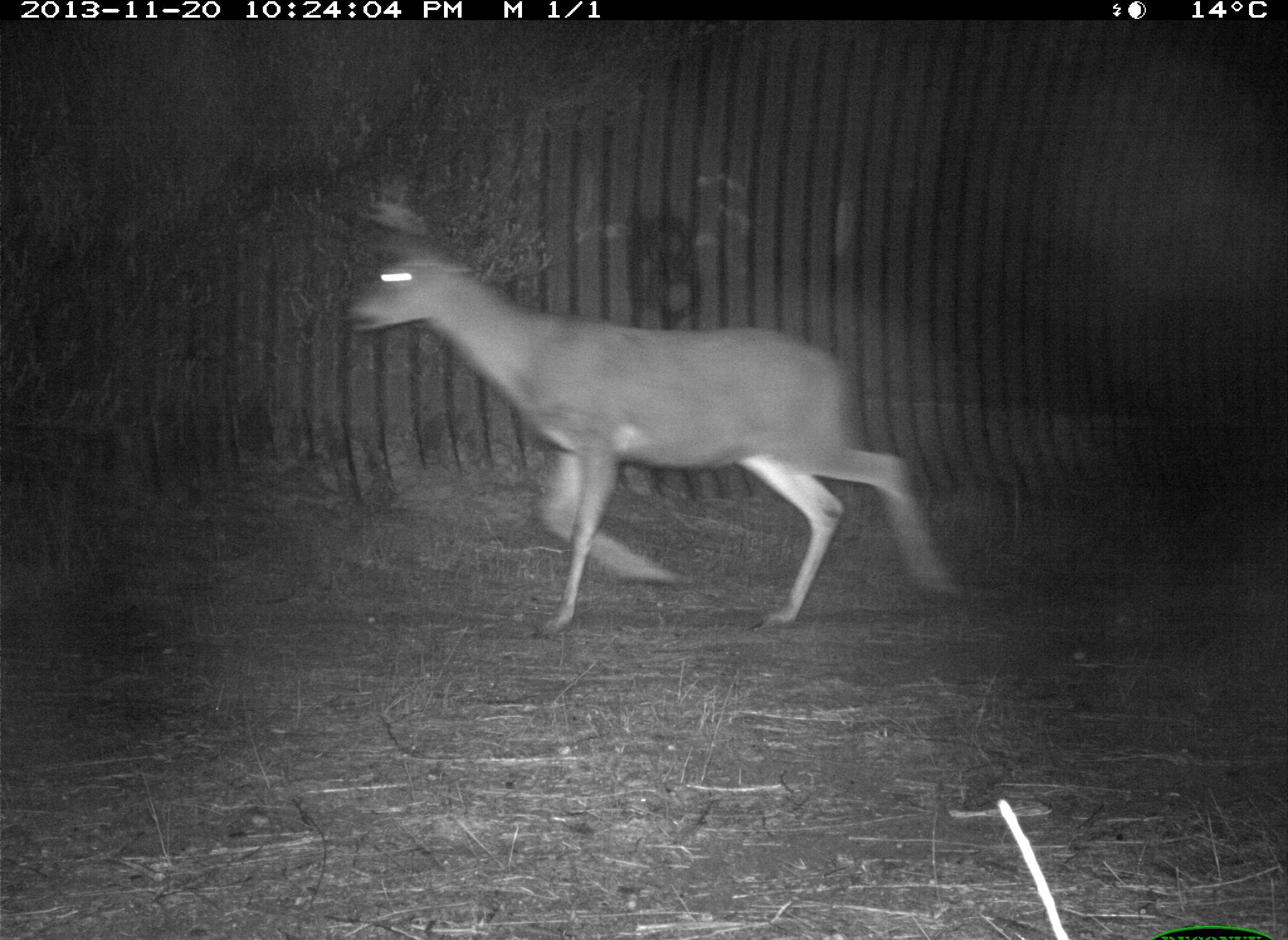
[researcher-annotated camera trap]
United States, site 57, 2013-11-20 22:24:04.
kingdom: Animalia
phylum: Chordata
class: Mammalia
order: Artiodactyla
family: Cervidae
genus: Odocoileus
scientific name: Odocoileus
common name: deer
Deer (Odocoileus).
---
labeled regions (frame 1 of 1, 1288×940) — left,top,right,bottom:
deer: 341,176,955,637